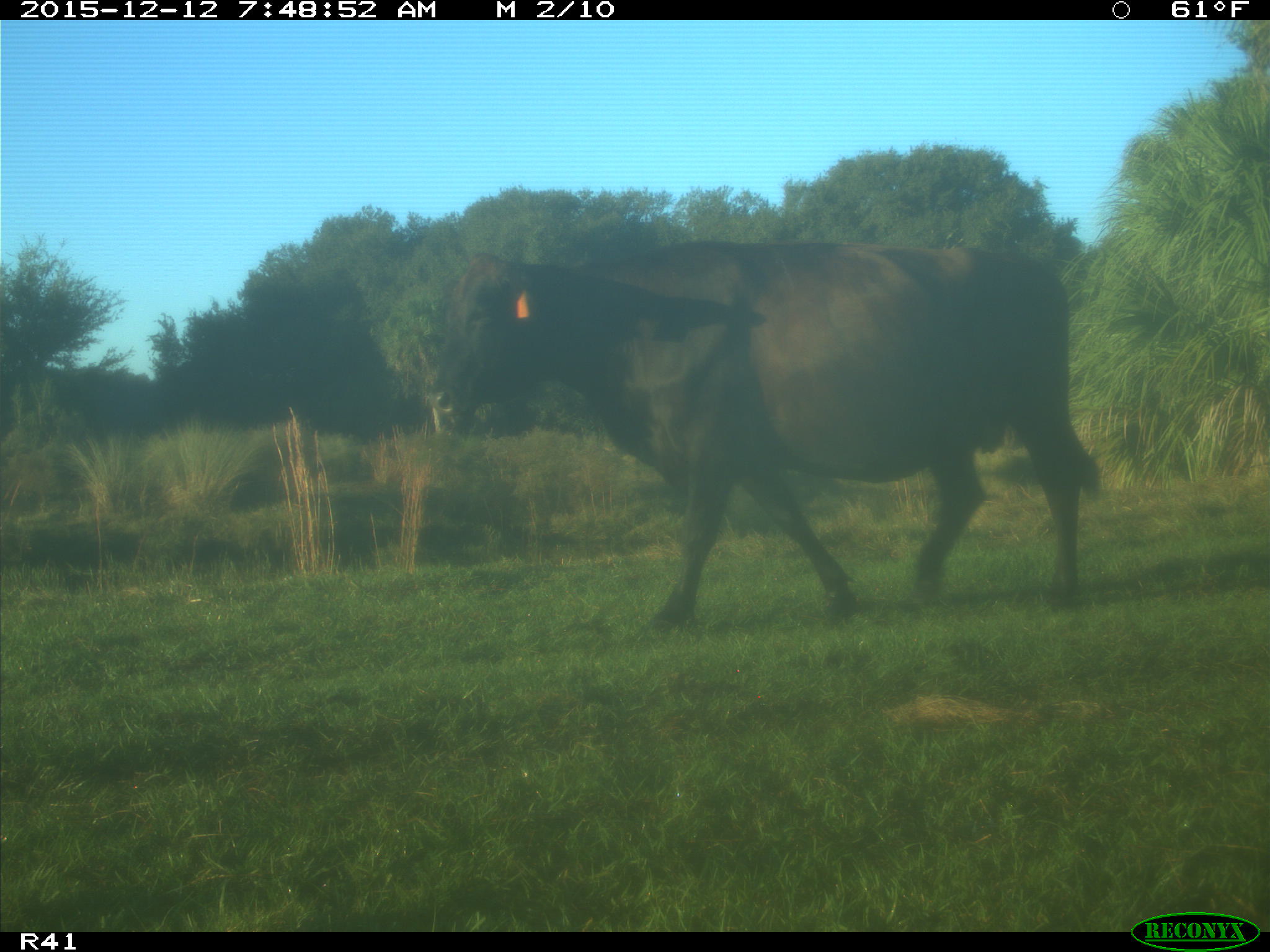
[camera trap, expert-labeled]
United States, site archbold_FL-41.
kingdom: Animalia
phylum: Chordata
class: Mammalia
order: Artiodactyla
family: Bovidae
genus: Bos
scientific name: Bos taurus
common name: domestic cow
Bos taurus (domestic cow).